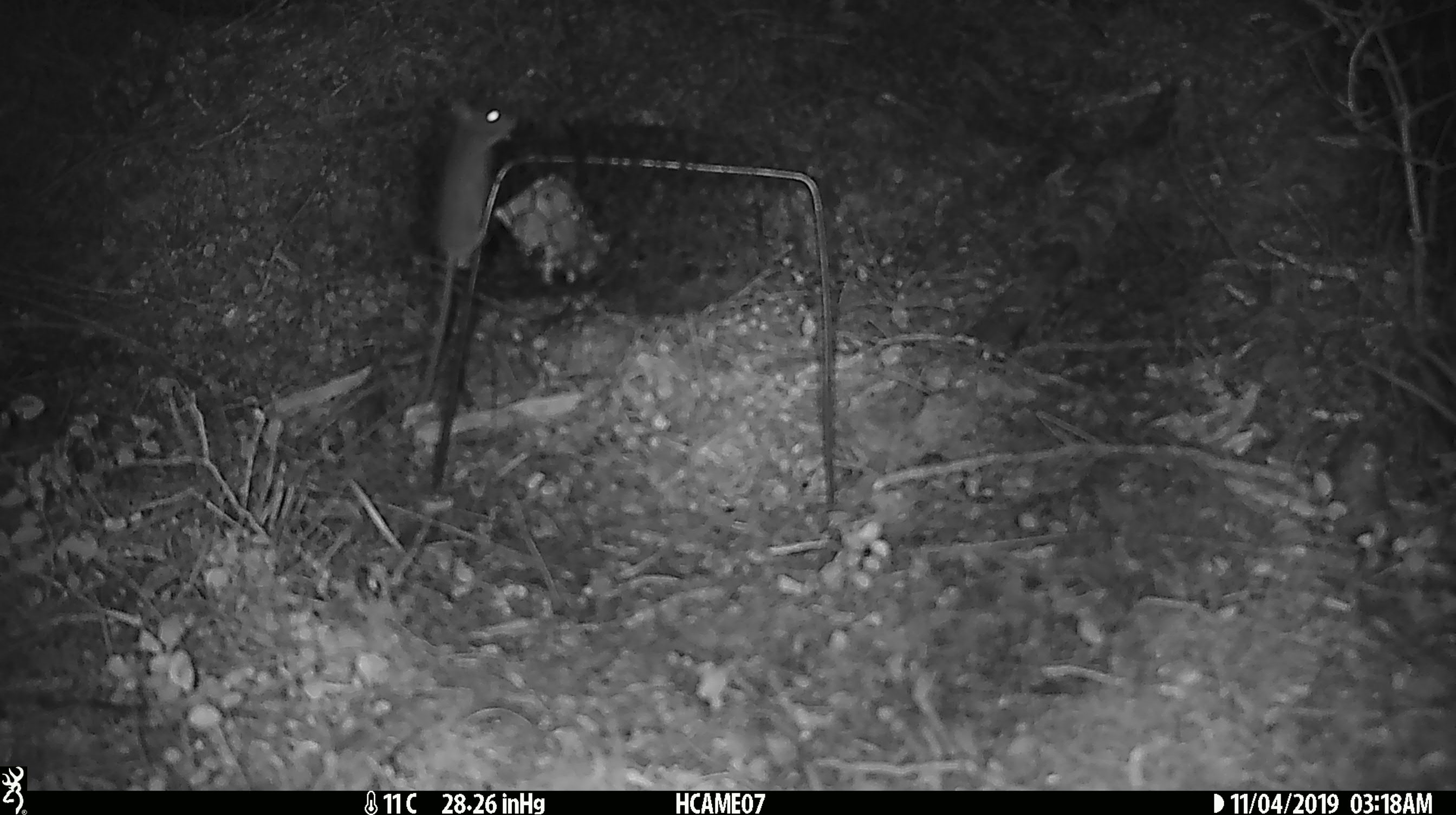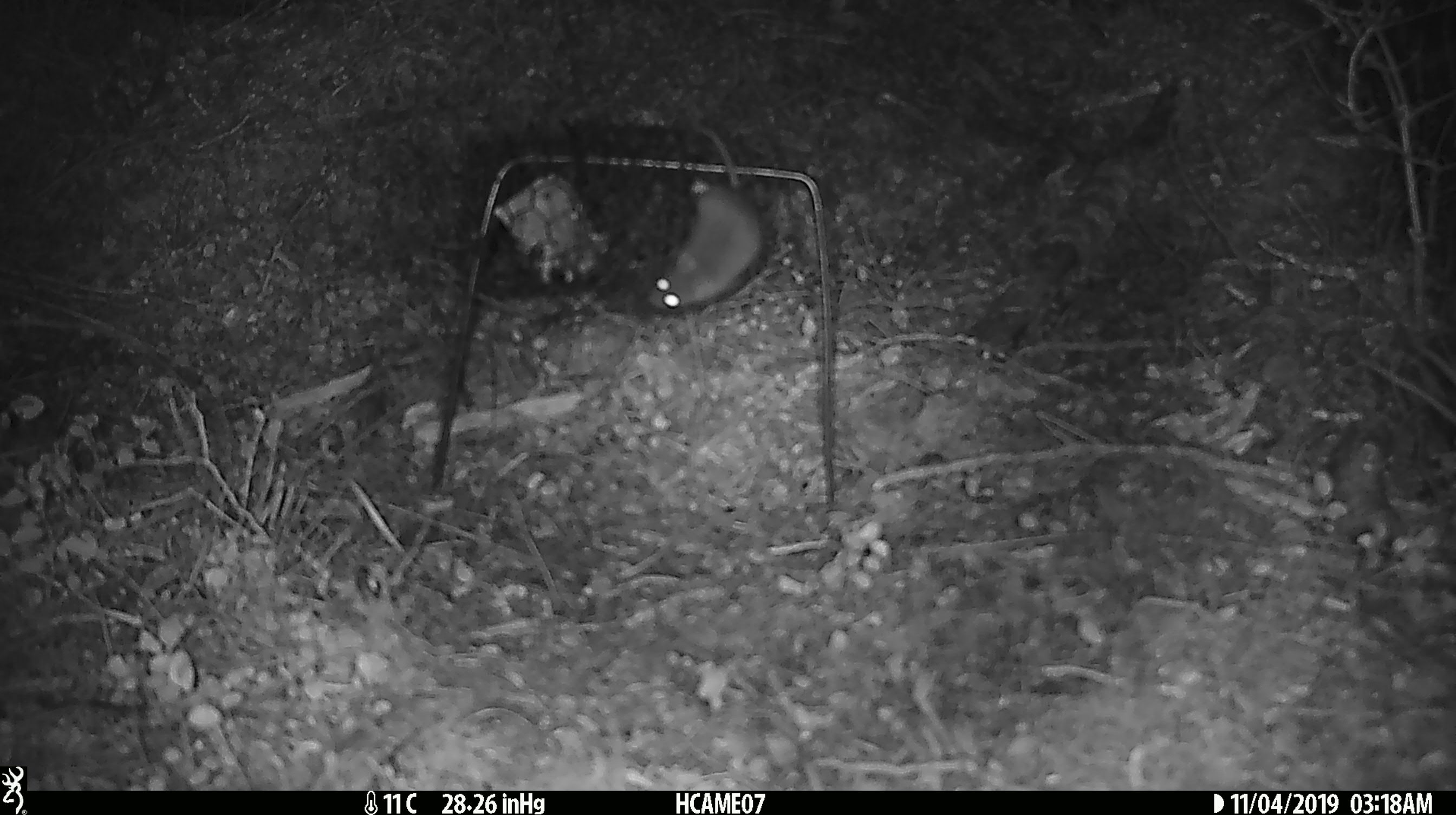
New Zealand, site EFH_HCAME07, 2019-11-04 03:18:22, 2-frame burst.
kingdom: Animalia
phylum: Chordata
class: Mammalia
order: Rodentia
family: Muridae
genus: Mus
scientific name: Mus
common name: mouse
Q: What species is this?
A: Mouse (Mus).